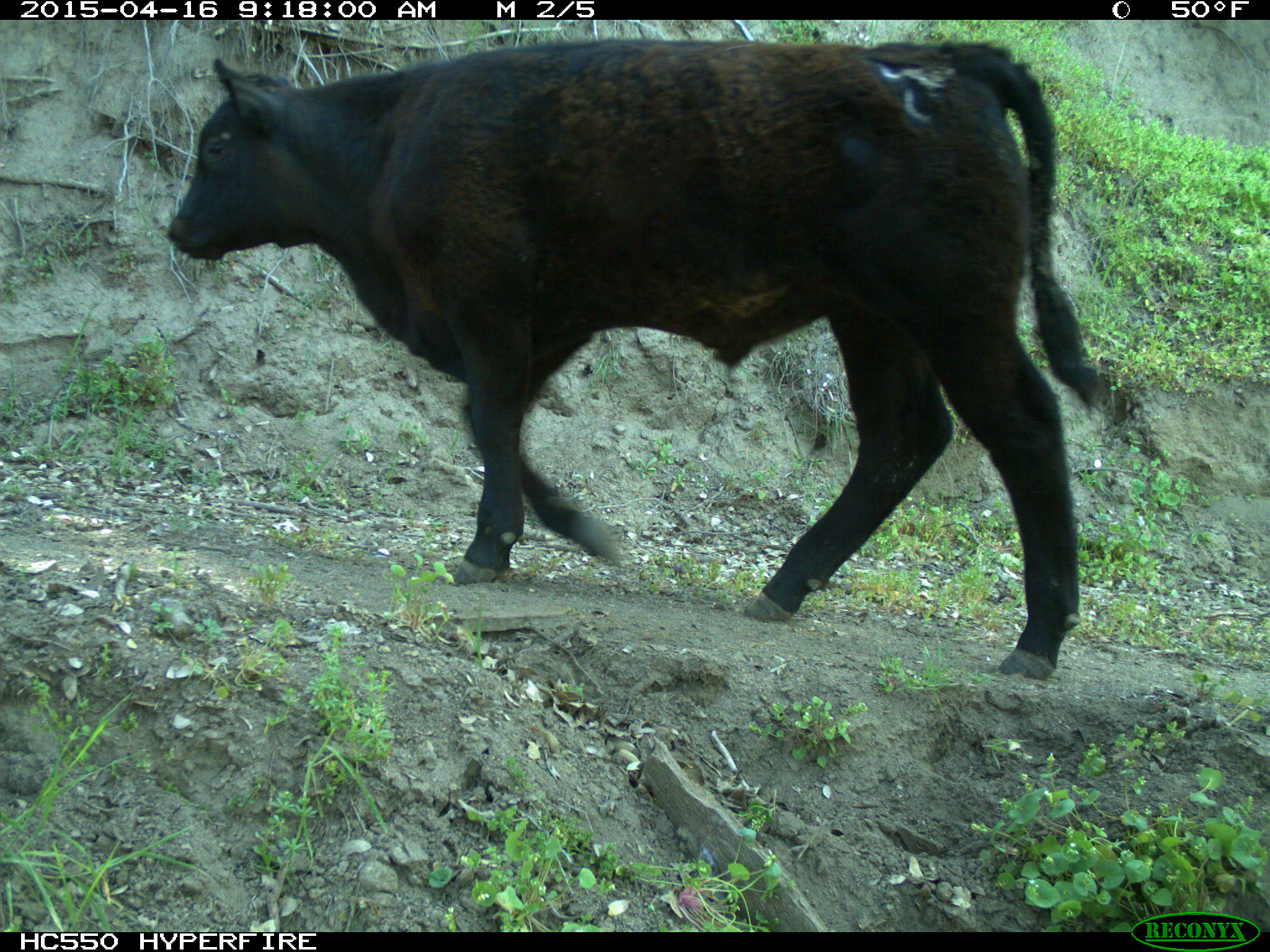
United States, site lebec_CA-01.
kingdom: Animalia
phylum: Chordata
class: Mammalia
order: Artiodactyla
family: Bovidae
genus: Bos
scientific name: Bos taurus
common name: domestic cow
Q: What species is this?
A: Bos taurus (domestic cow).